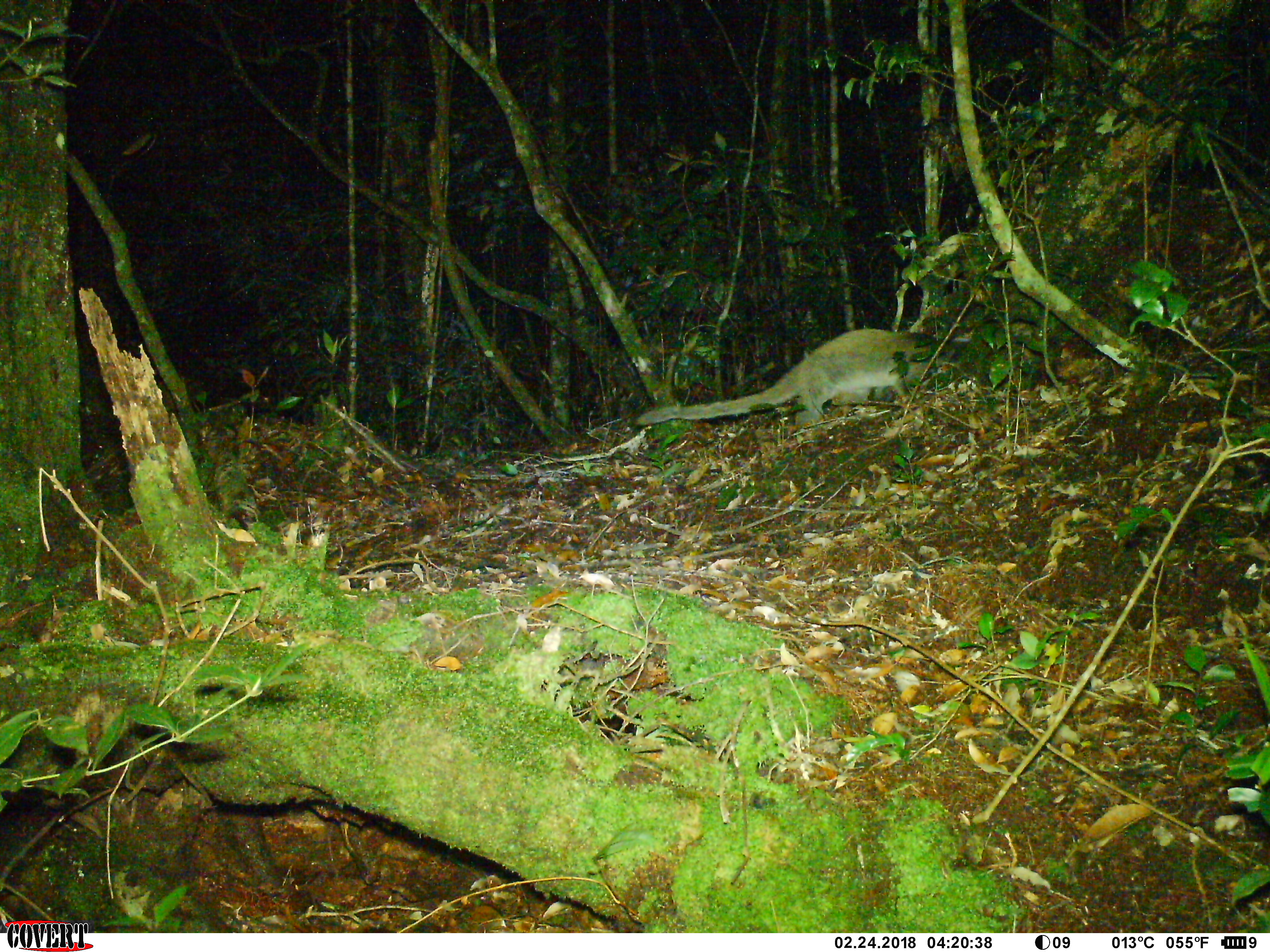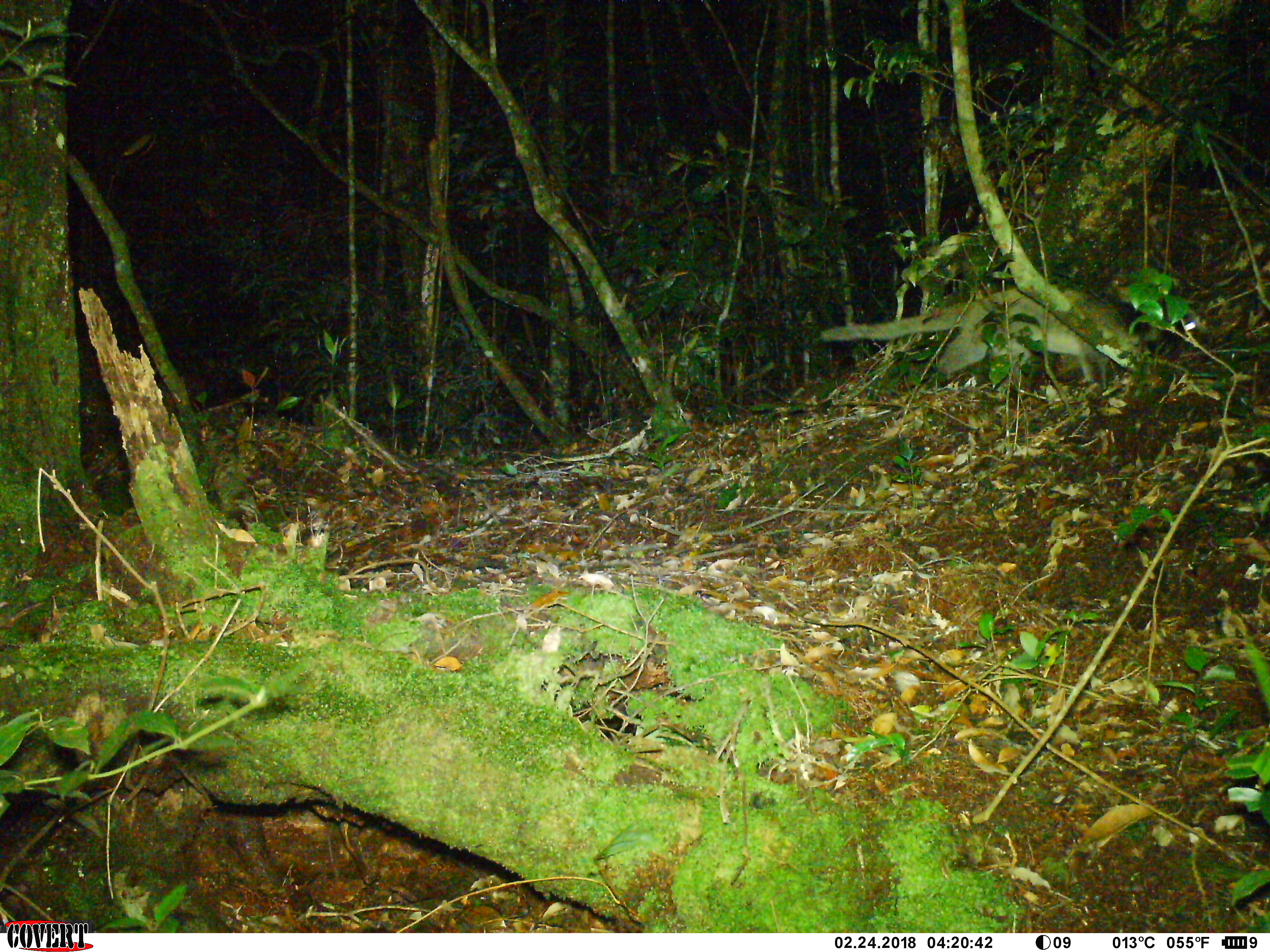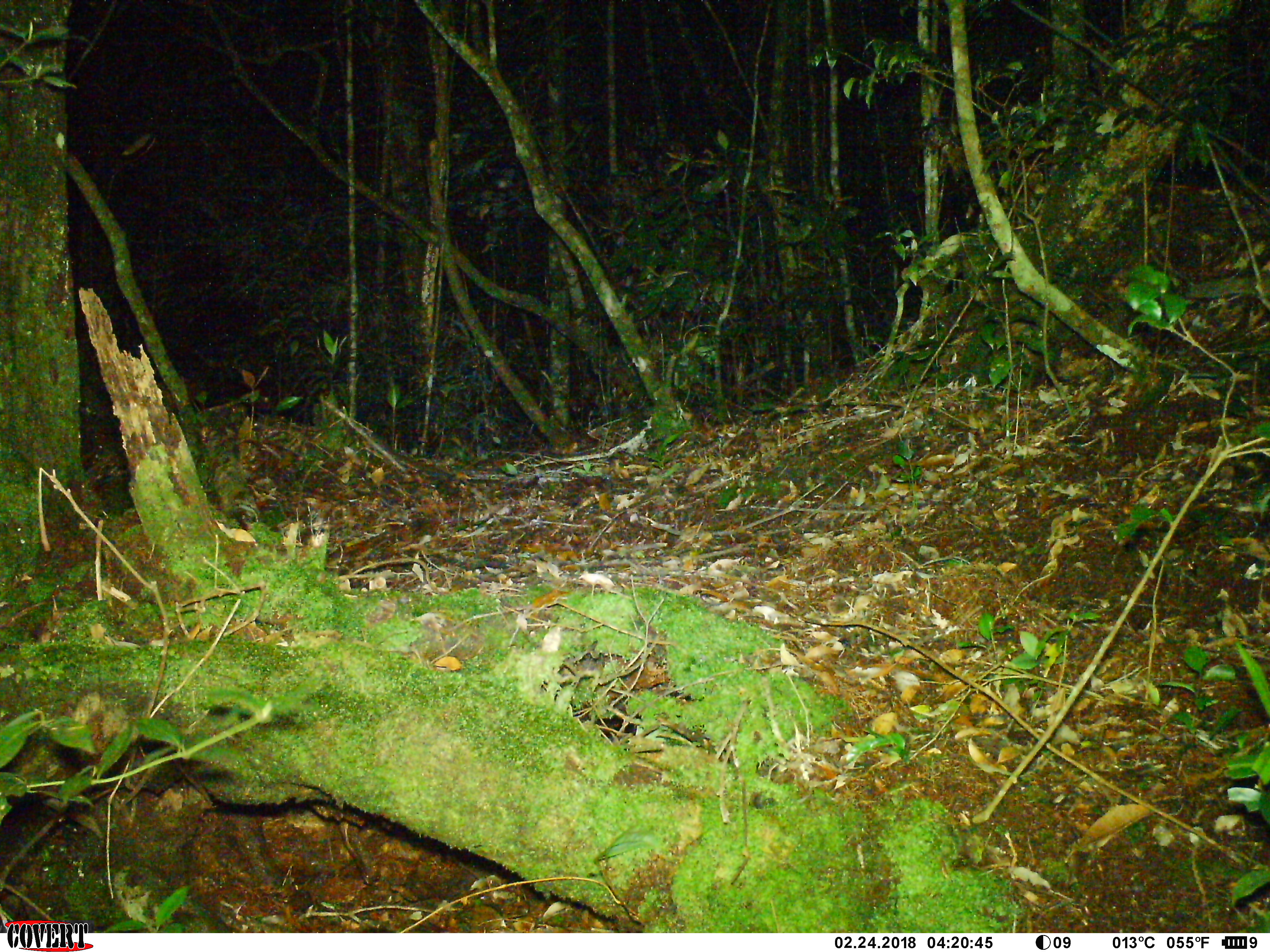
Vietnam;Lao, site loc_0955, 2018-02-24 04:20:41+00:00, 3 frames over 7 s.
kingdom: Animalia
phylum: Chordata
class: Mammalia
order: Carnivora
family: Viverridae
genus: Paguma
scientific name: Paguma larvata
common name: masked palm civet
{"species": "masked palm civet (Paguma larvata)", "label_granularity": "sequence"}